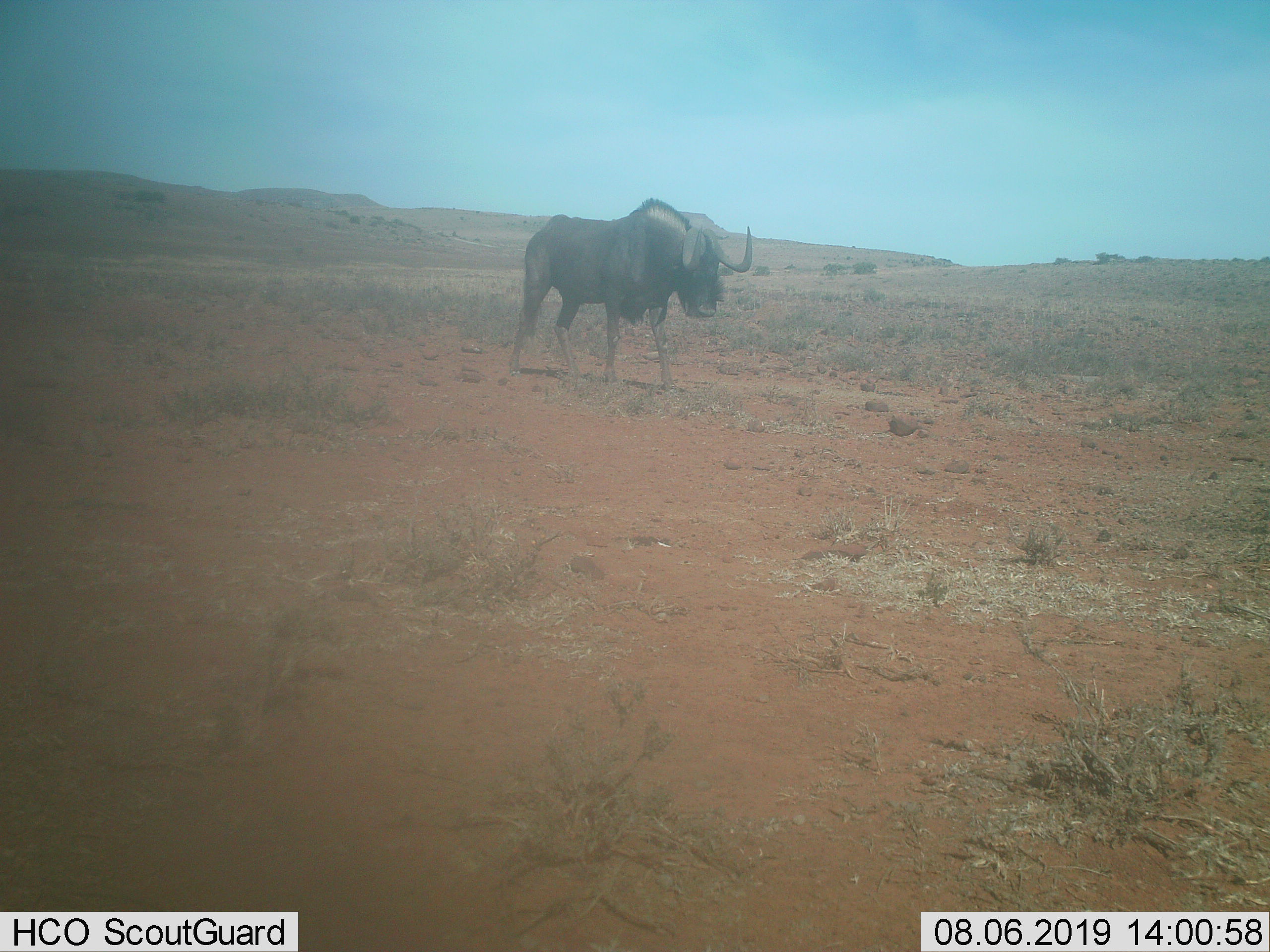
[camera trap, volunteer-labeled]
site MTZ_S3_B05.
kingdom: Animalia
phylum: Chordata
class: Mammalia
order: Artiodactyla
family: Bovidae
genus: Connochaetes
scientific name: Connochaetes gnou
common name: black wildebeest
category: wildebeestblack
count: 1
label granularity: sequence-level